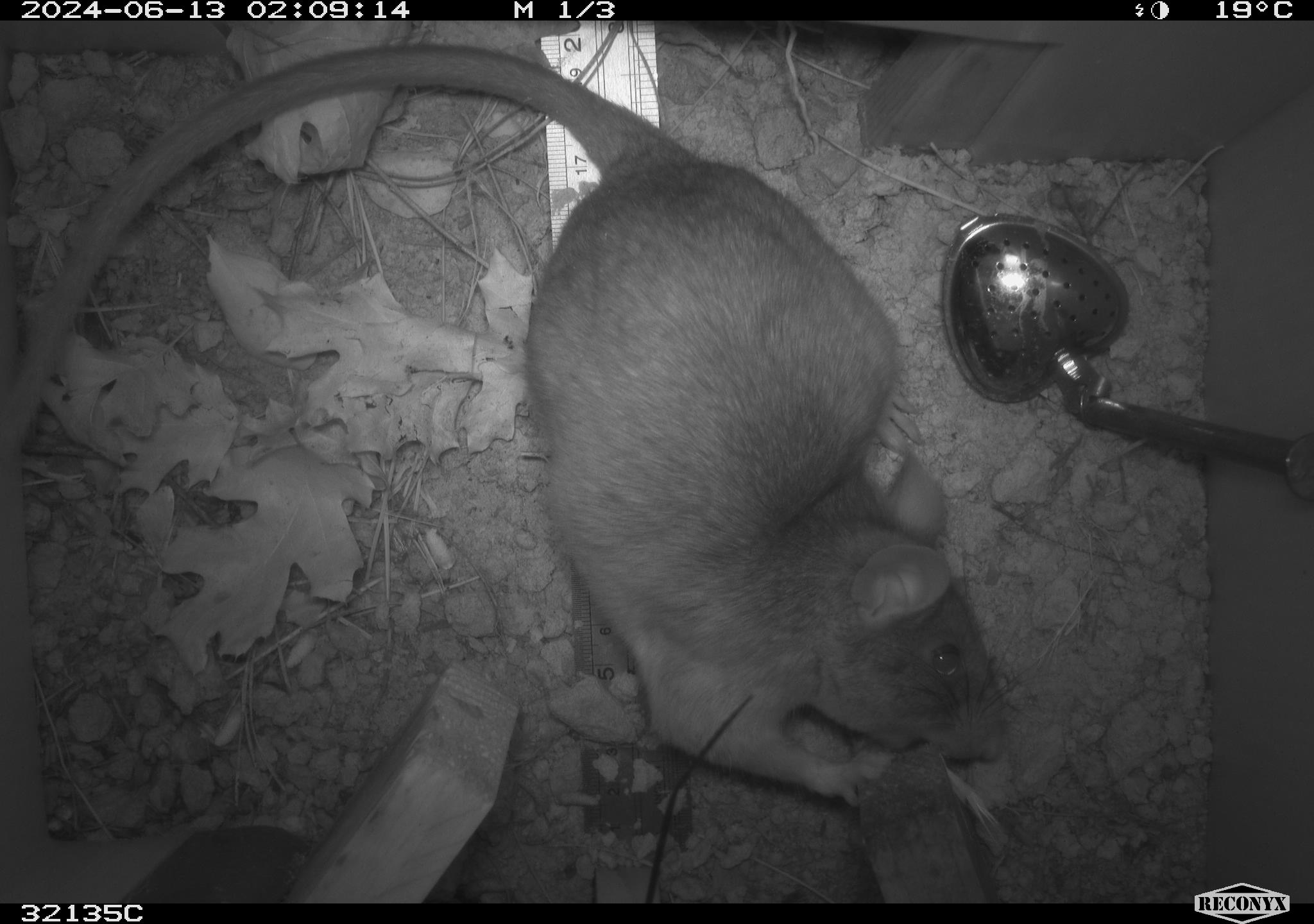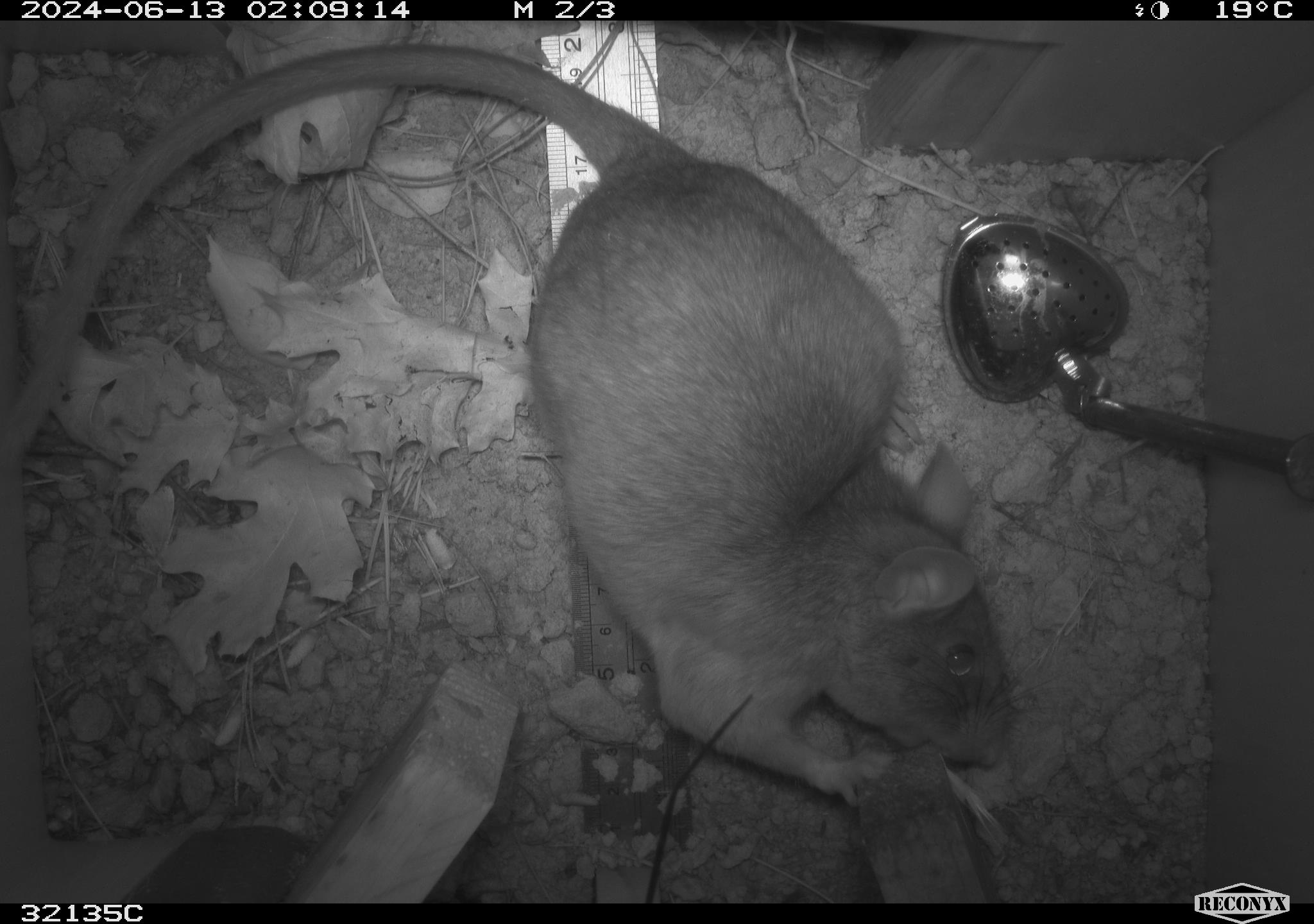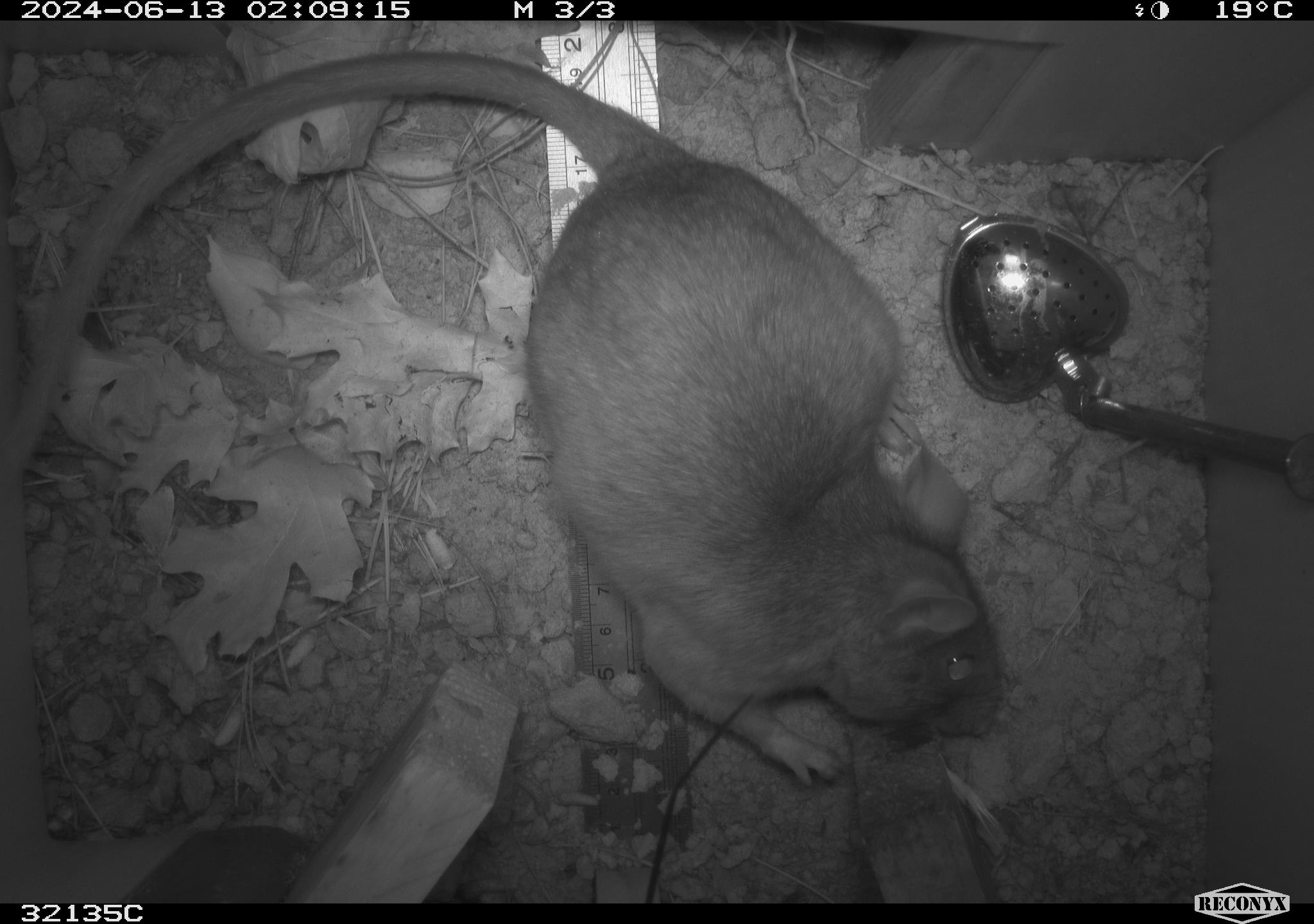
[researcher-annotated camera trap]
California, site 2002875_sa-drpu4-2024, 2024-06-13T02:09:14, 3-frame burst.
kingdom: Animalia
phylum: Chordata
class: Mammalia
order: Rodentia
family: Cricetidae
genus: Neotoma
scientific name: Neotoma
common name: pack rat or woodrat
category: neotoma species